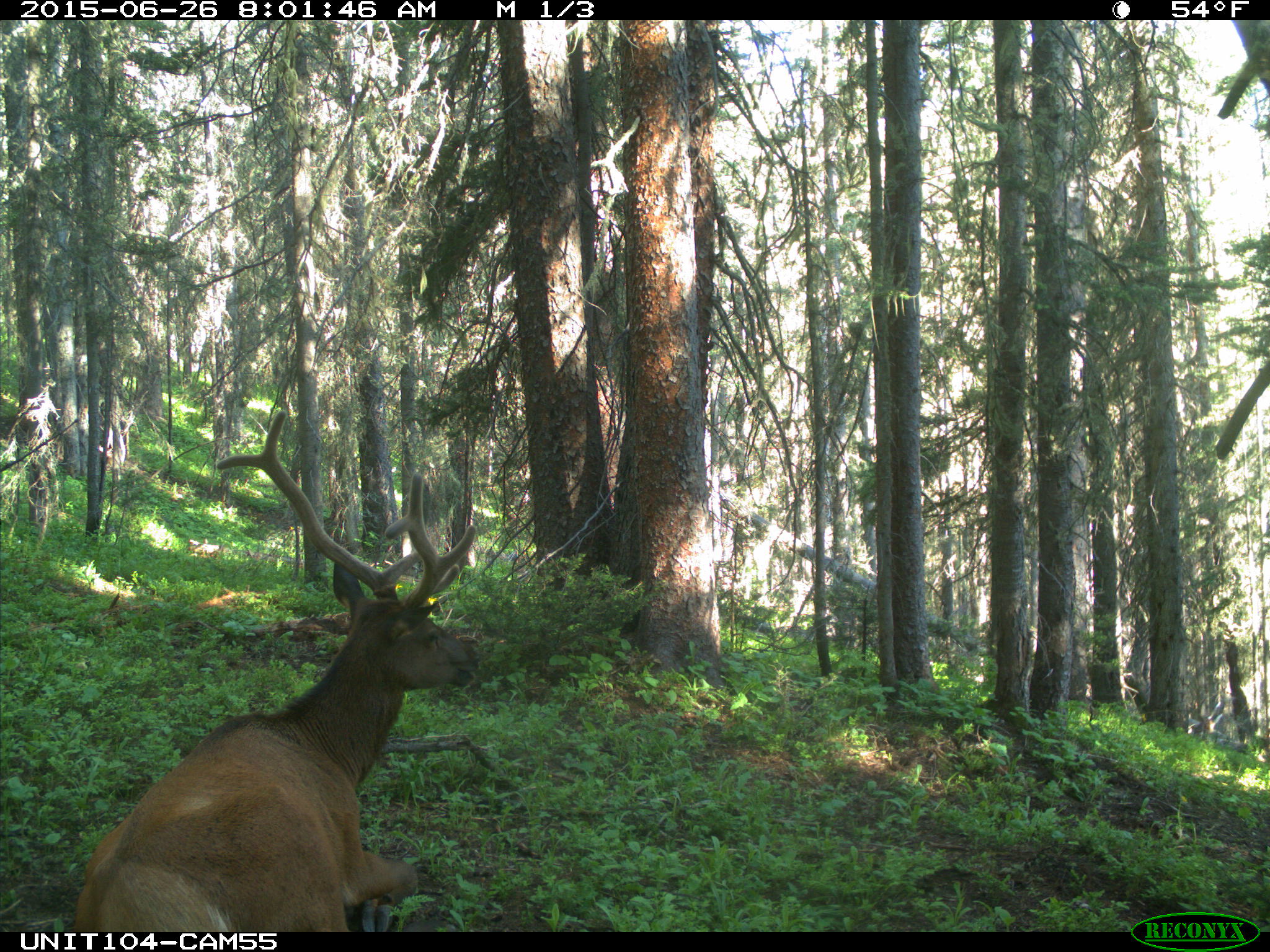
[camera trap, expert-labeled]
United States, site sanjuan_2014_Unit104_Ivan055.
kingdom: Animalia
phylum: Chordata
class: Mammalia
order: Artiodactyla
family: Cervidae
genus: Cervus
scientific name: Cervus elaphus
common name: red deer